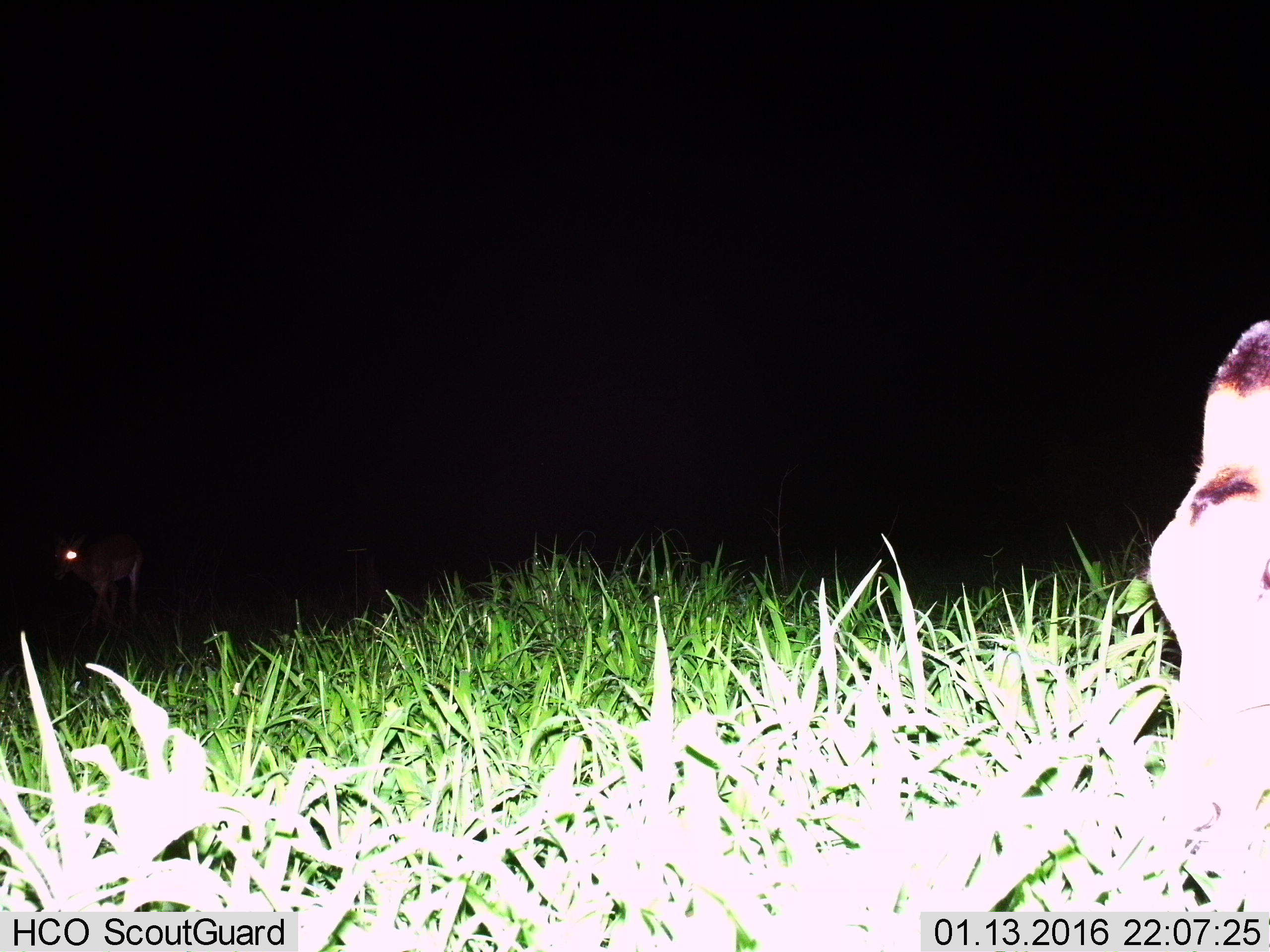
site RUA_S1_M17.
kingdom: Animalia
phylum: Chordata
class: Mammalia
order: Artiodactyla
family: Bovidae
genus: Aepyceros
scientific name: Aepyceros melampus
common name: impala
Impala (Aepyceros melampus), count 2. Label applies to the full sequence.